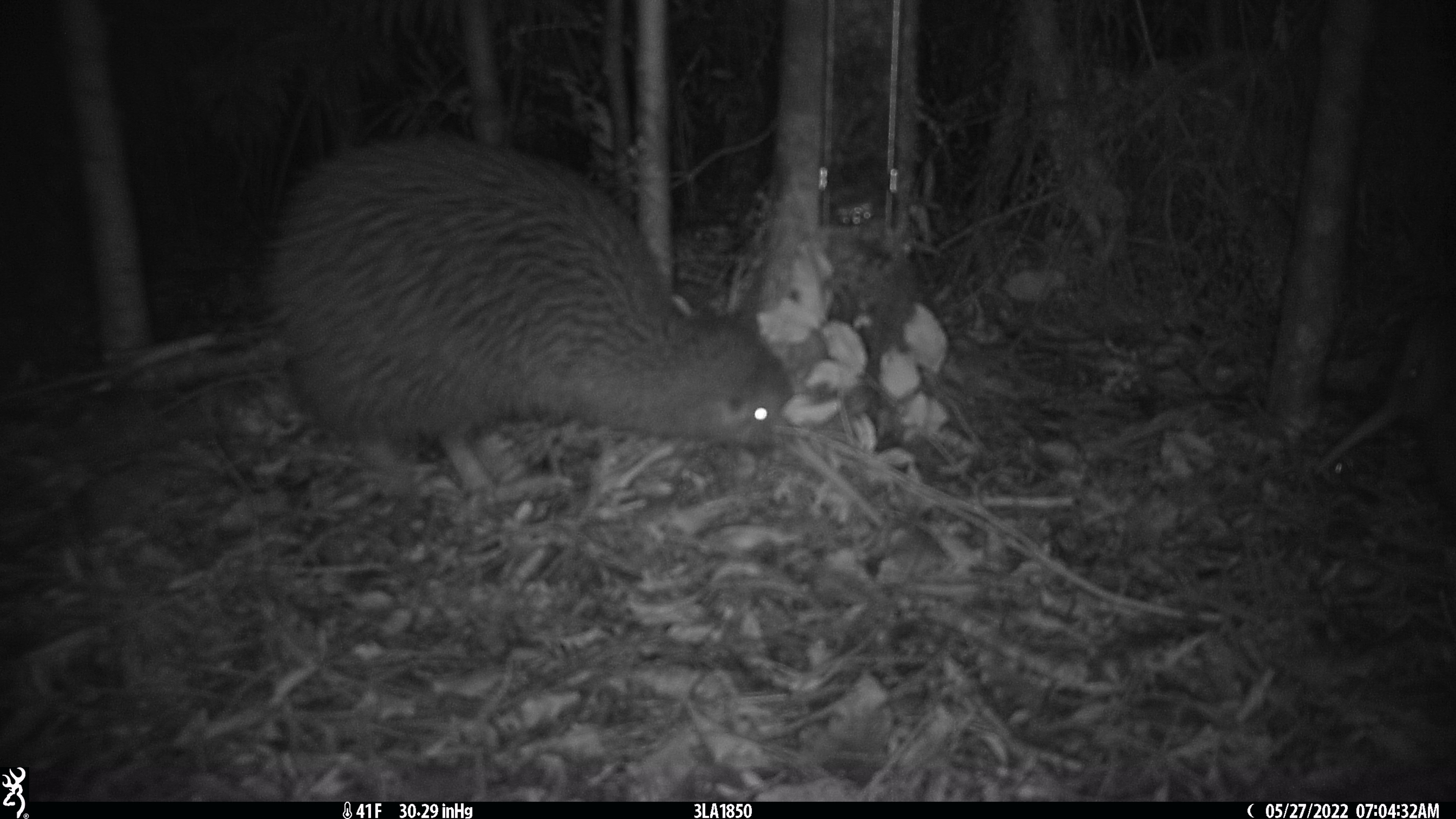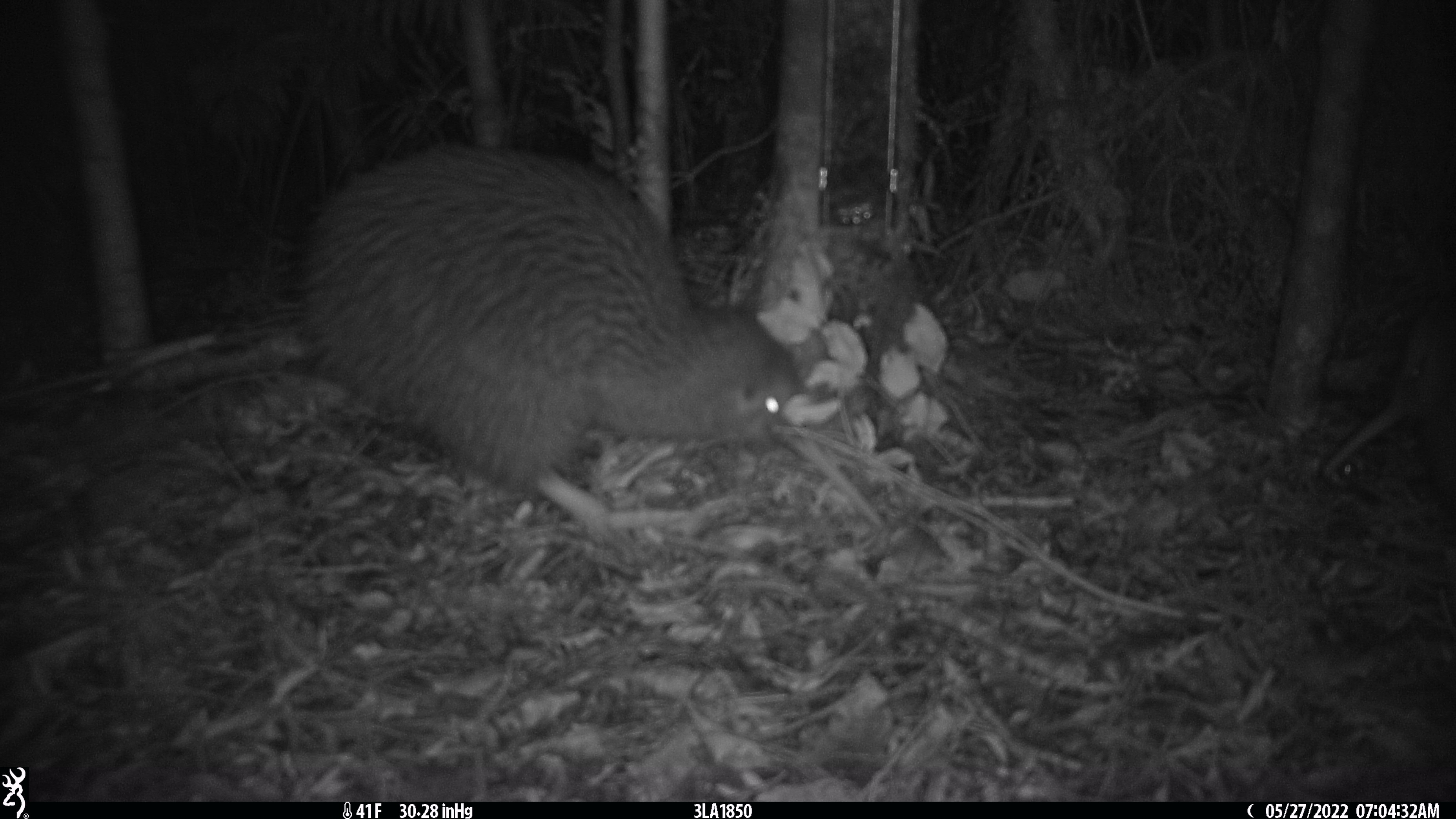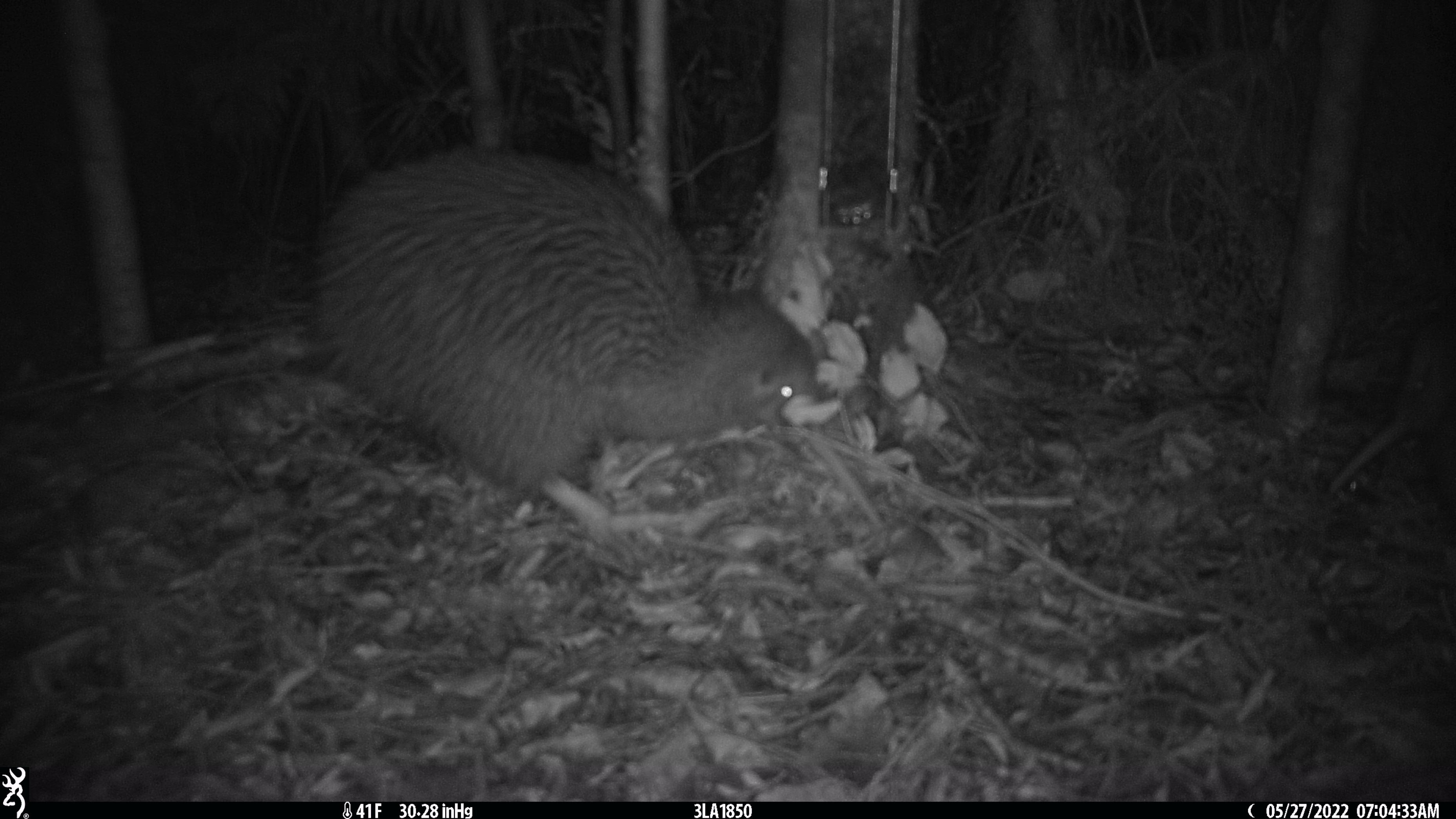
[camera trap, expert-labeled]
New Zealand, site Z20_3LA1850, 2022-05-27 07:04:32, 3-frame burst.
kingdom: Animalia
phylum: Chordata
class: Aves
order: Apterygiformes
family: Apterygidae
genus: Apteryx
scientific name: Apteryx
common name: kiwi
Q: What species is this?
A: Kiwi (Apteryx).